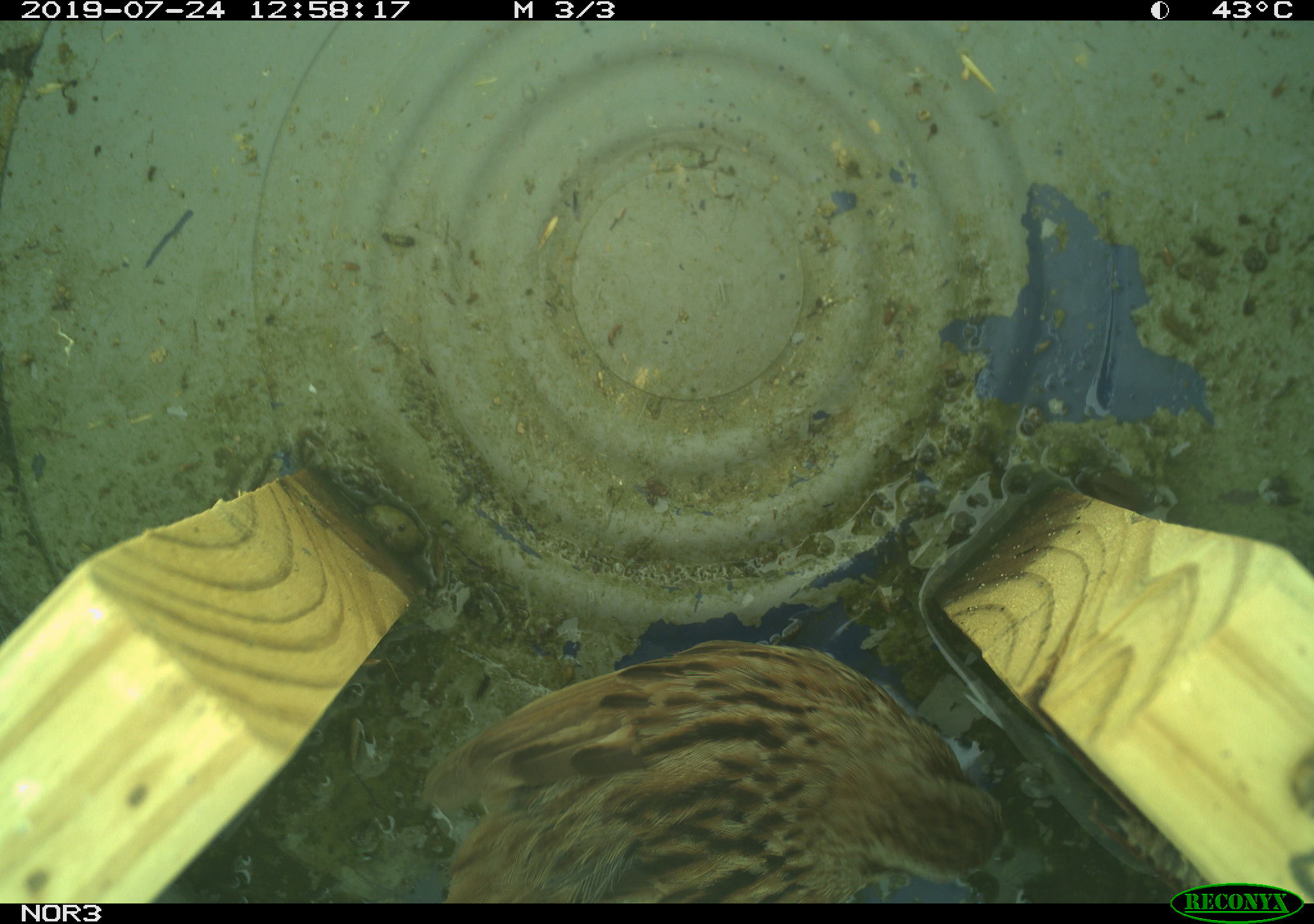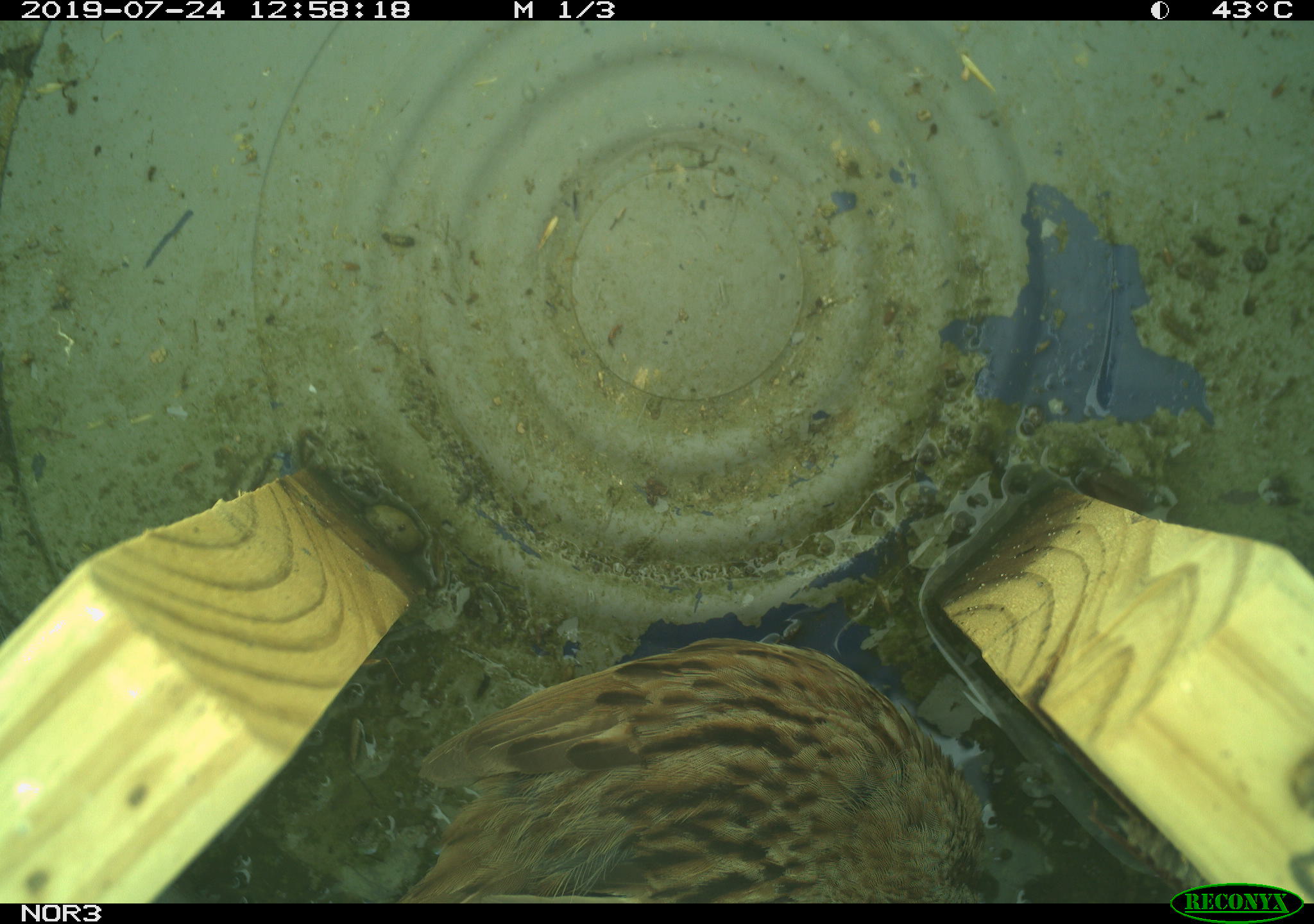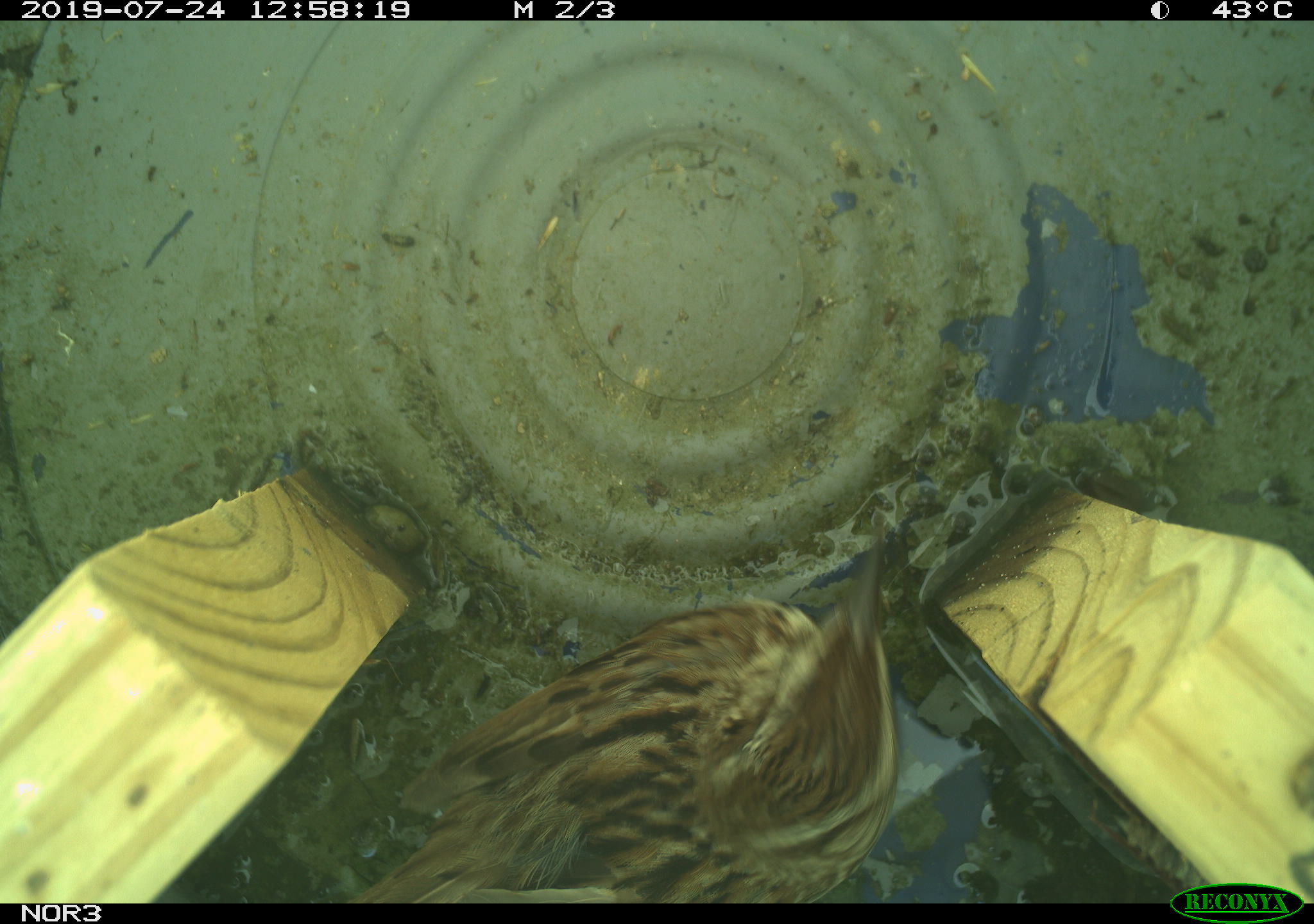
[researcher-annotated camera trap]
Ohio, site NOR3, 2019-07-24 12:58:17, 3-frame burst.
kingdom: Animalia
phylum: Chordata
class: Aves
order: Passeriformes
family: Passerellidae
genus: Melospiza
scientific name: Melospiza melodia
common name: song sparrow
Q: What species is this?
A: Song sparrow (Melospiza melodia).